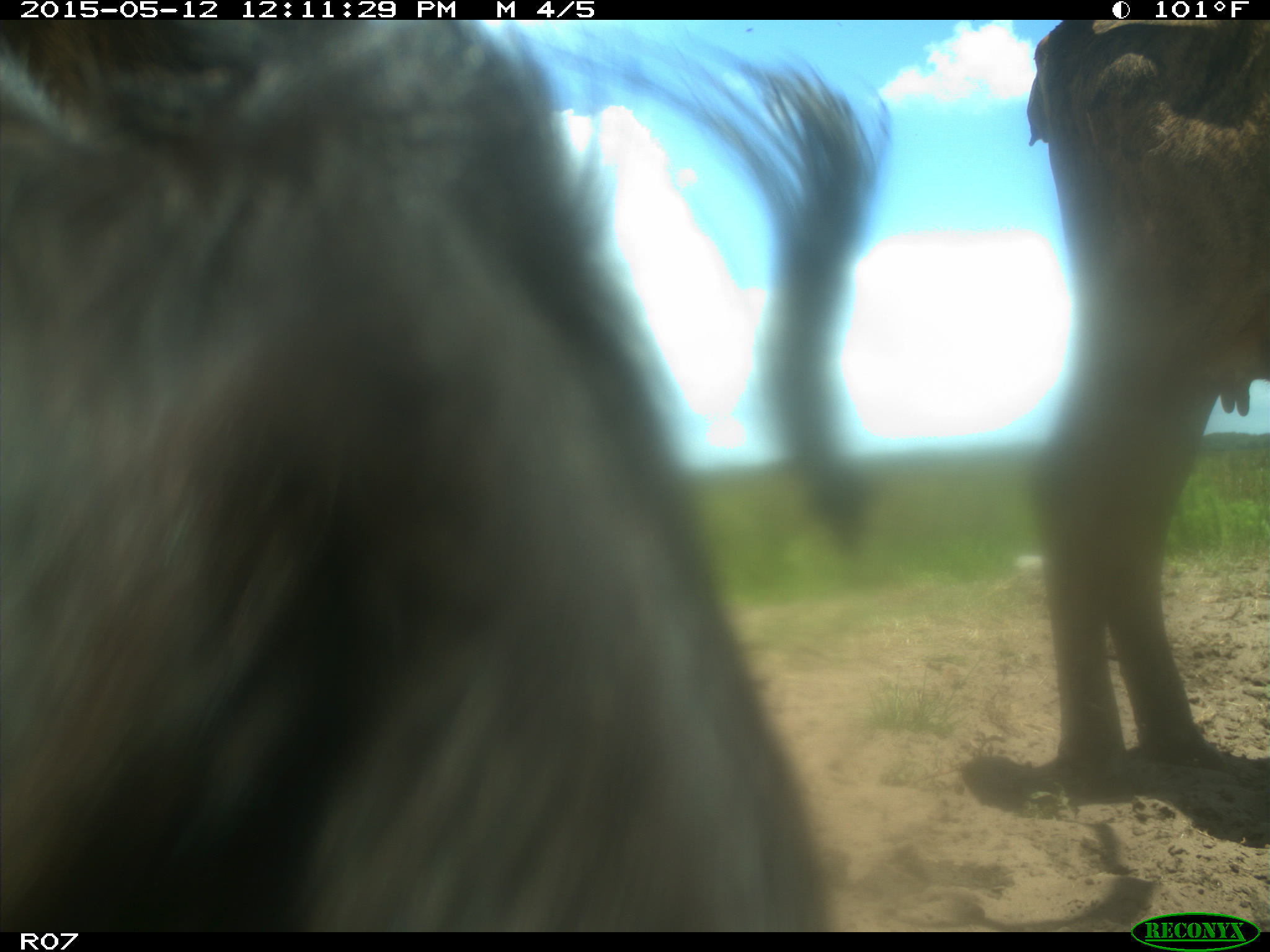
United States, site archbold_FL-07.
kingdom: Animalia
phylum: Chordata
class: Mammalia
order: Artiodactyla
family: Bovidae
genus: Bos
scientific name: Bos taurus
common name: domestic cow